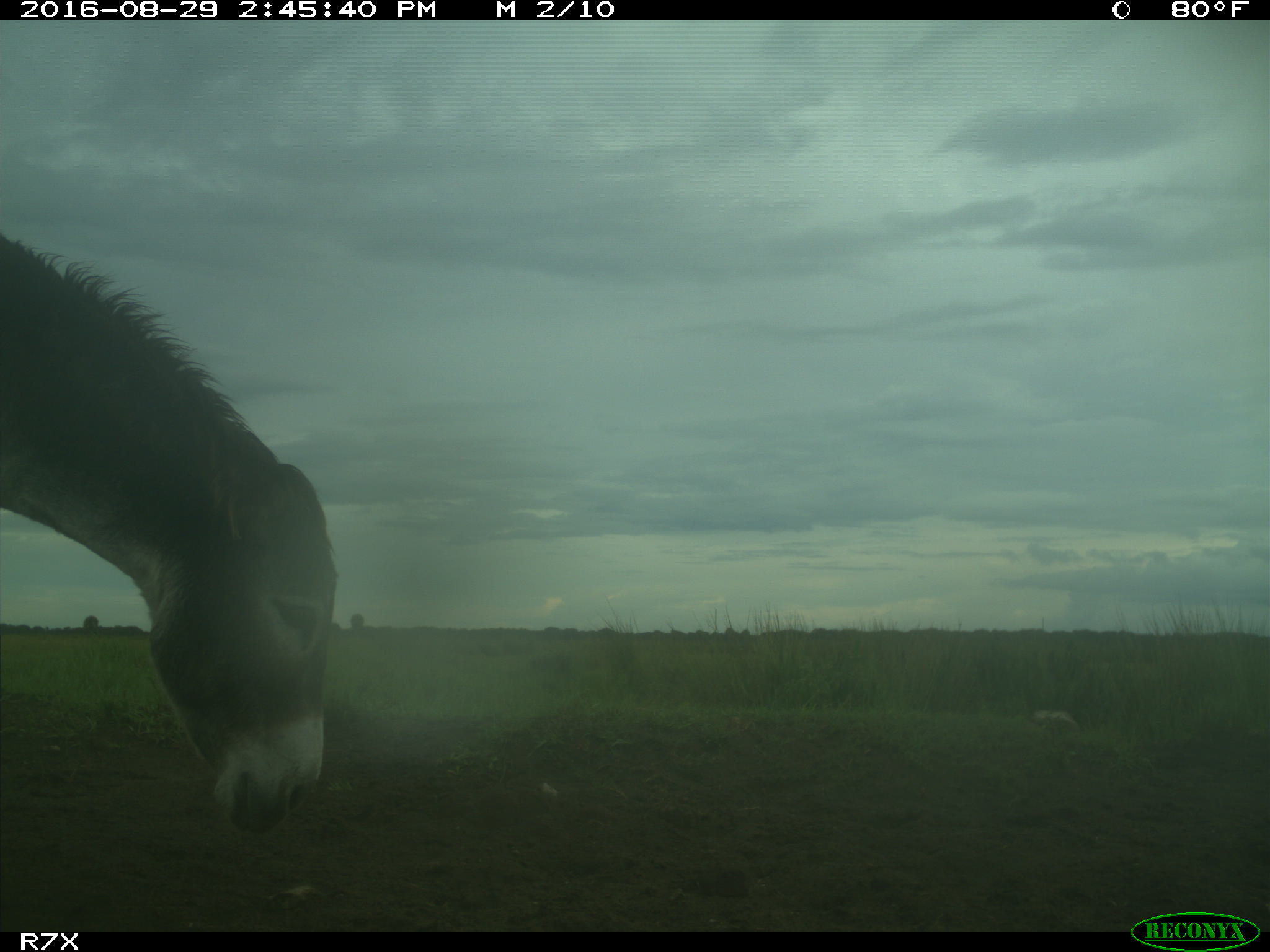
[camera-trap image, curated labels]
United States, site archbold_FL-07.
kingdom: Animalia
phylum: Chordata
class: Mammalia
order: Perissodactyla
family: Equidae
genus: Equus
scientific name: Equus africanus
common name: african wild ass